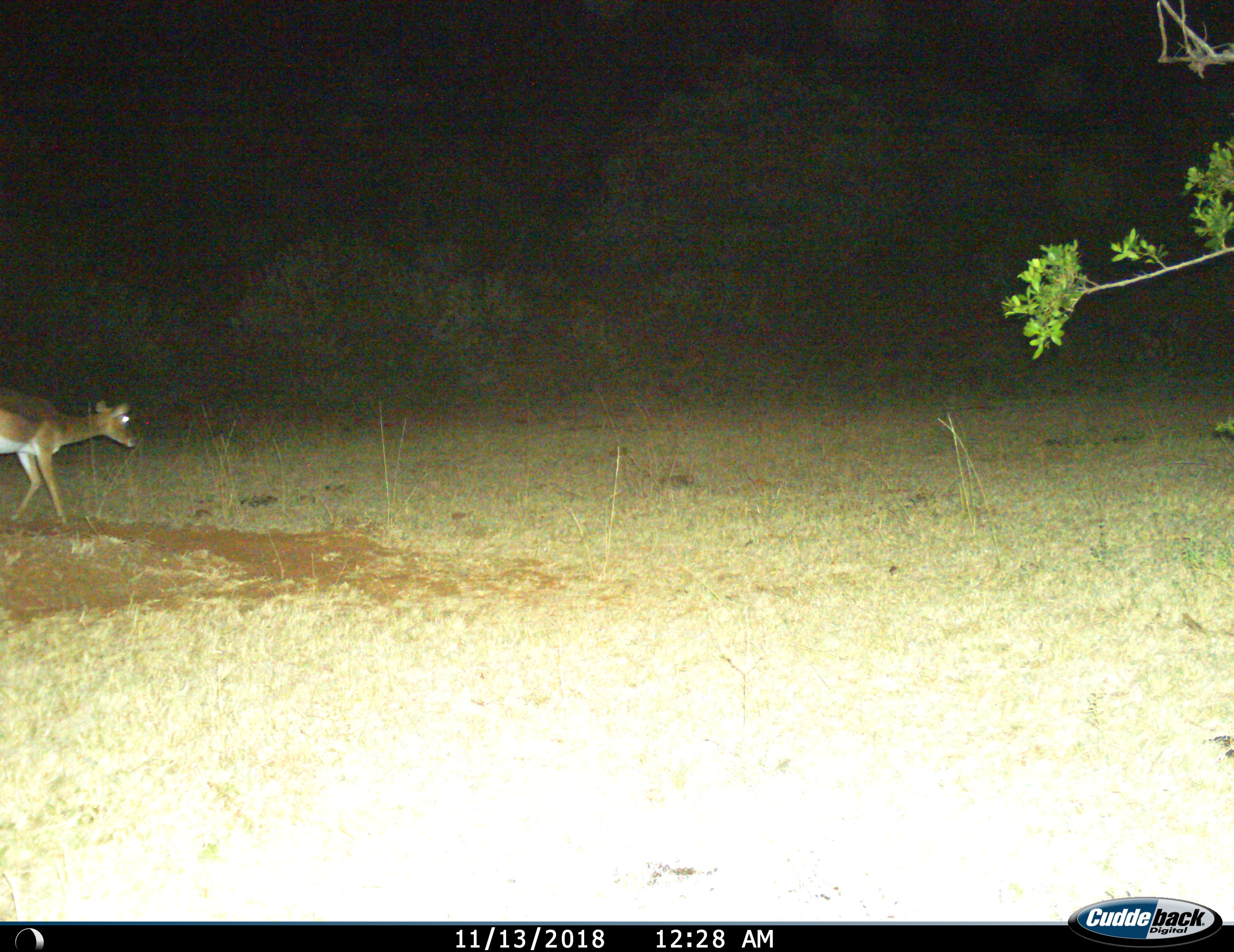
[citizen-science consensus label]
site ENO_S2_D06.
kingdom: Animalia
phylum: Chordata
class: Mammalia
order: Artiodactyla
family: Bovidae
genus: Aepyceros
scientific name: Aepyceros melampus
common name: impala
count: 1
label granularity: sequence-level